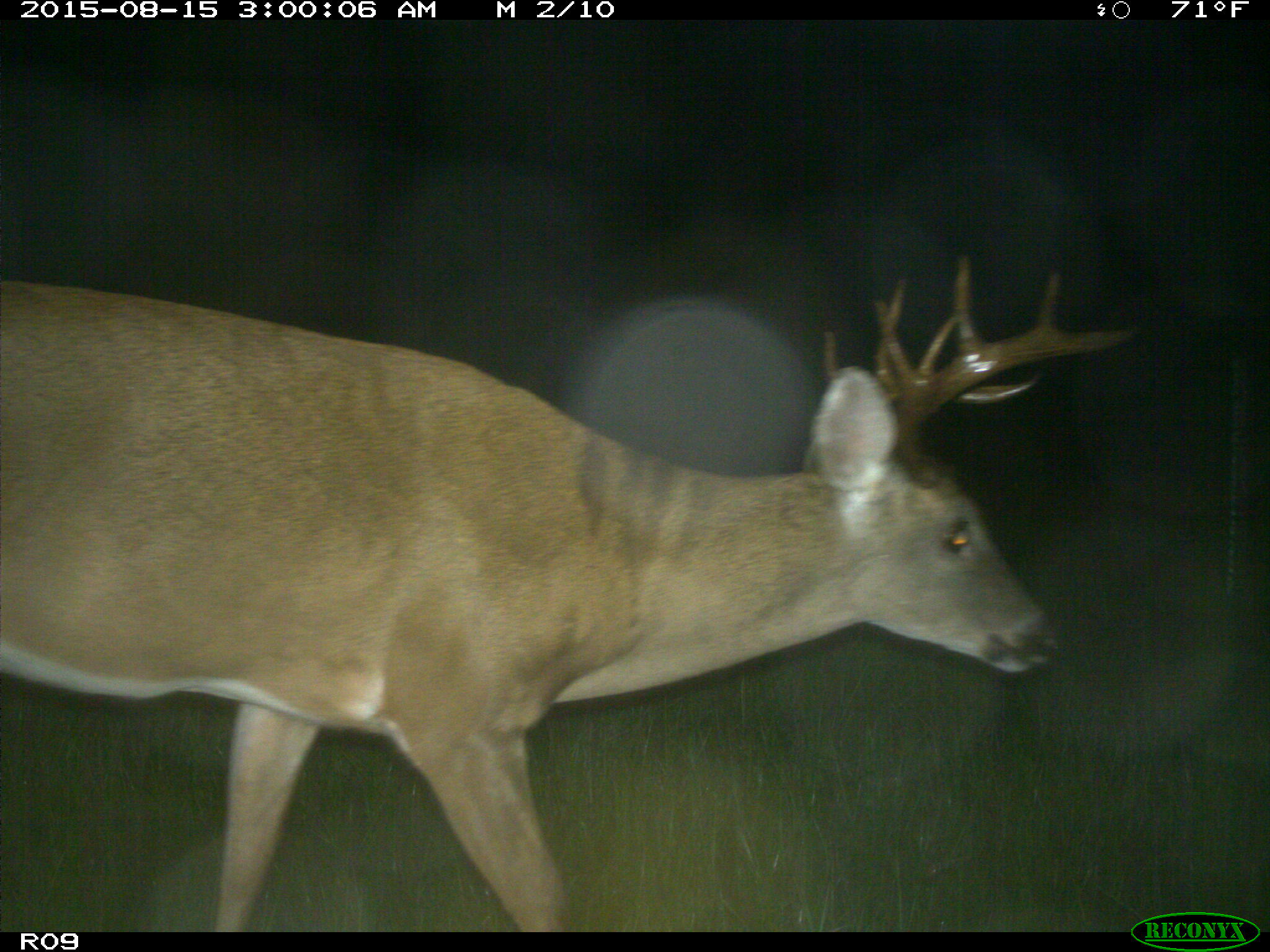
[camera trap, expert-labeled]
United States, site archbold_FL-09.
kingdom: Animalia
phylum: Chordata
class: Mammalia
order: Artiodactyla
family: Cervidae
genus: Odocoileus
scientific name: Odocoileus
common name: deer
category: unidentified deer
Unidentified deer (deer) (Odocoileus).